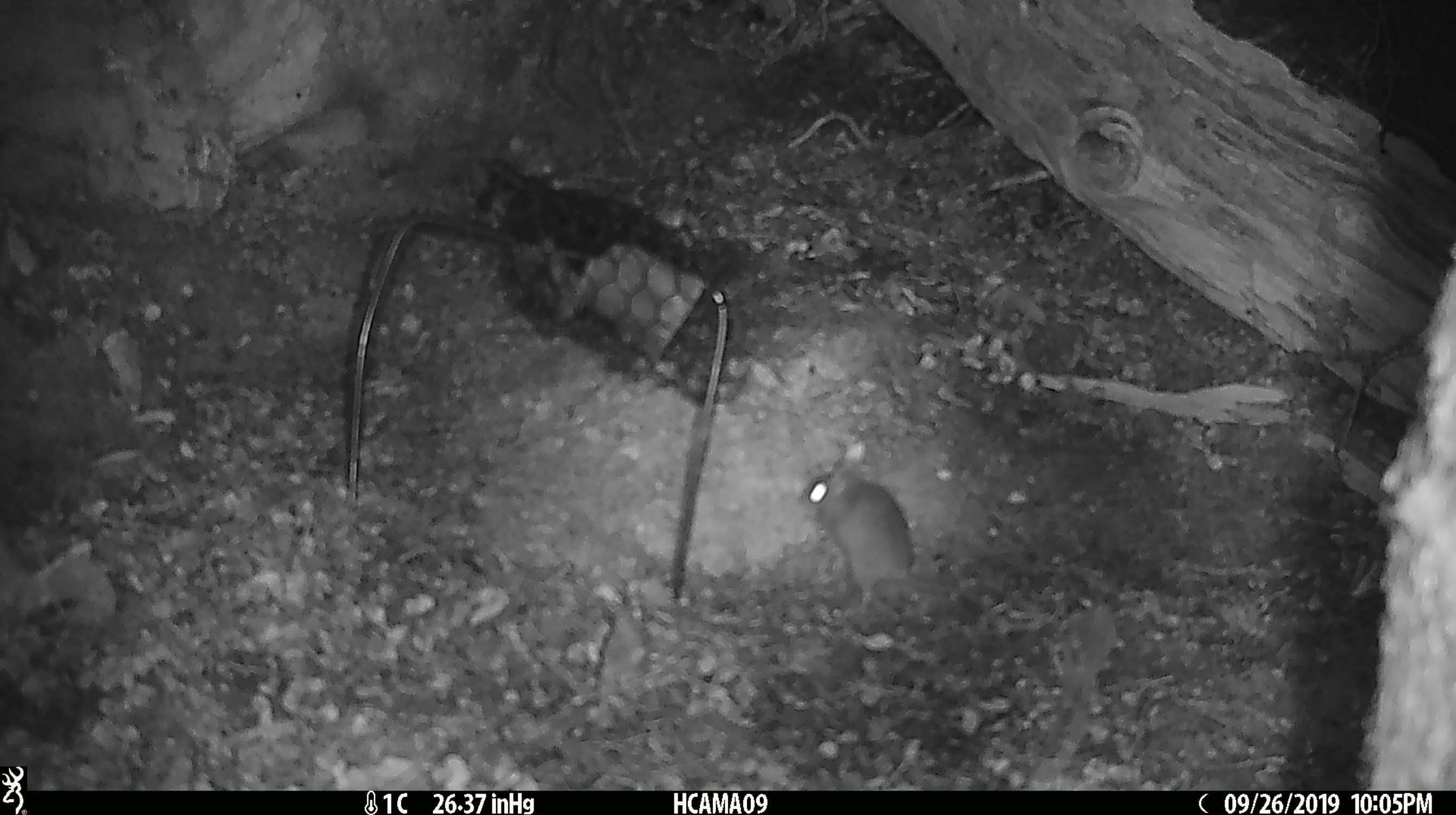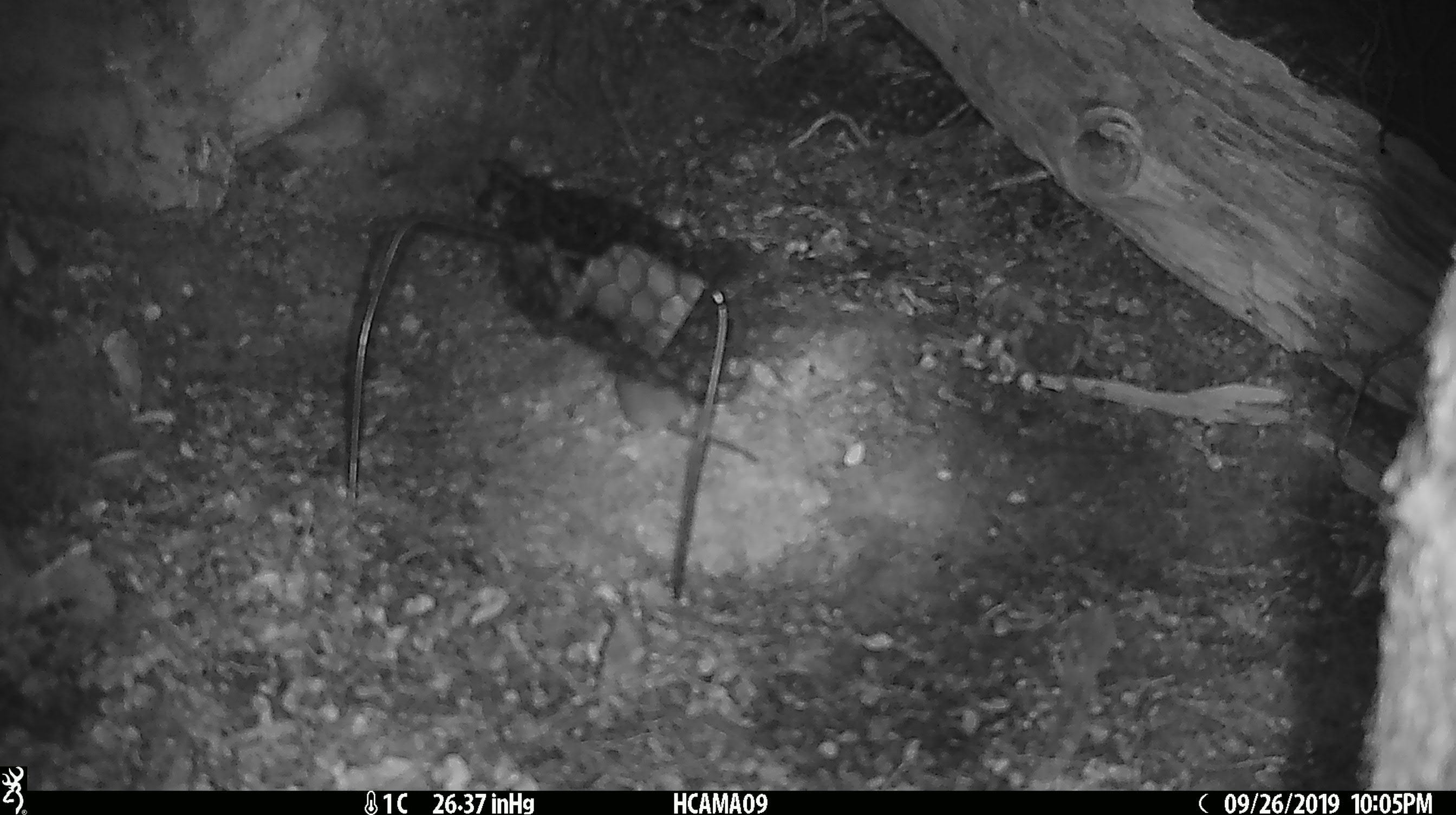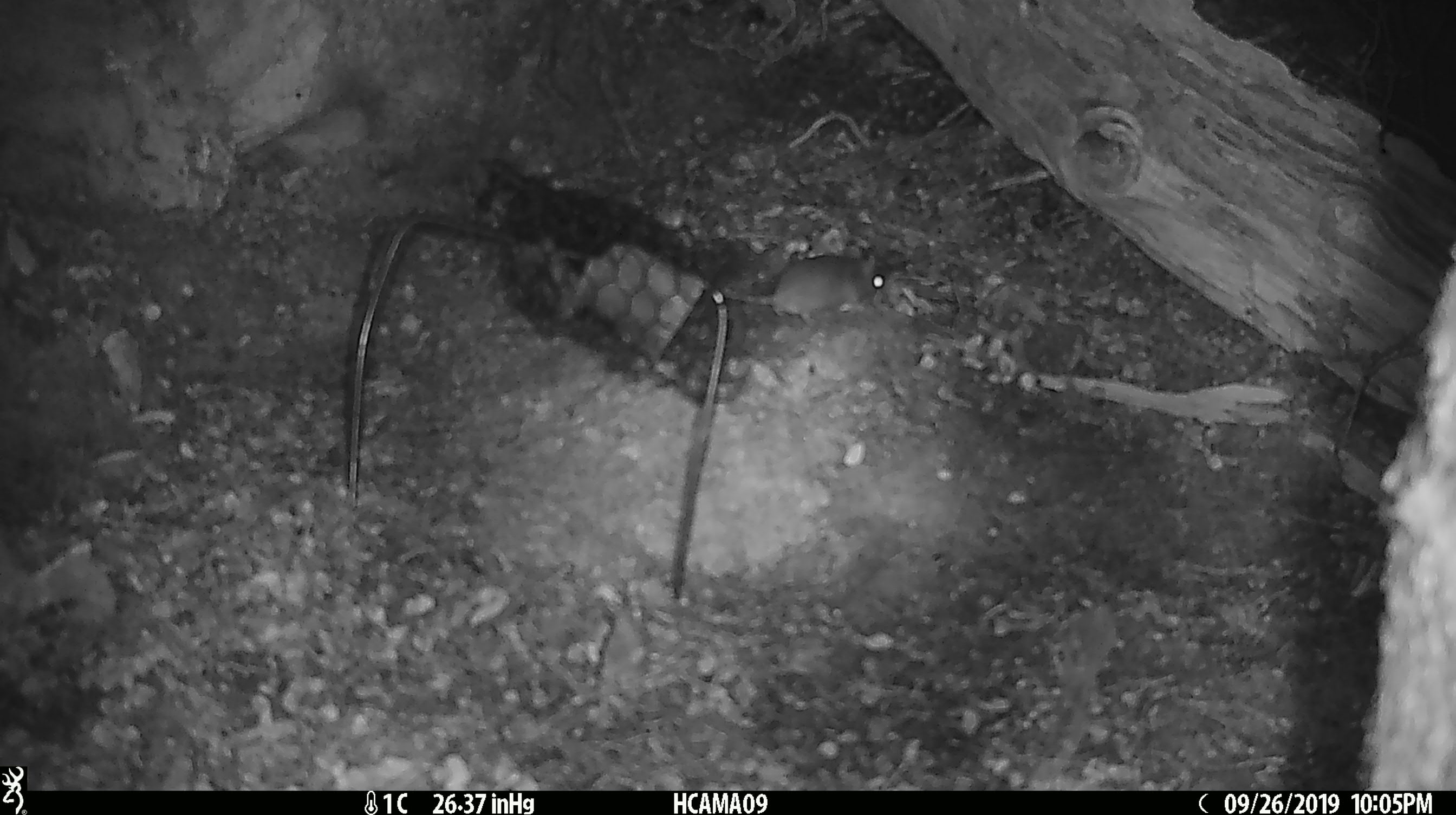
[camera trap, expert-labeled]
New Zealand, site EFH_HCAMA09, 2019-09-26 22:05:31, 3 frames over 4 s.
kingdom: Animalia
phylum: Chordata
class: Mammalia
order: Rodentia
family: Muridae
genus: Mus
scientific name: Mus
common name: mouse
Mouse (Mus).